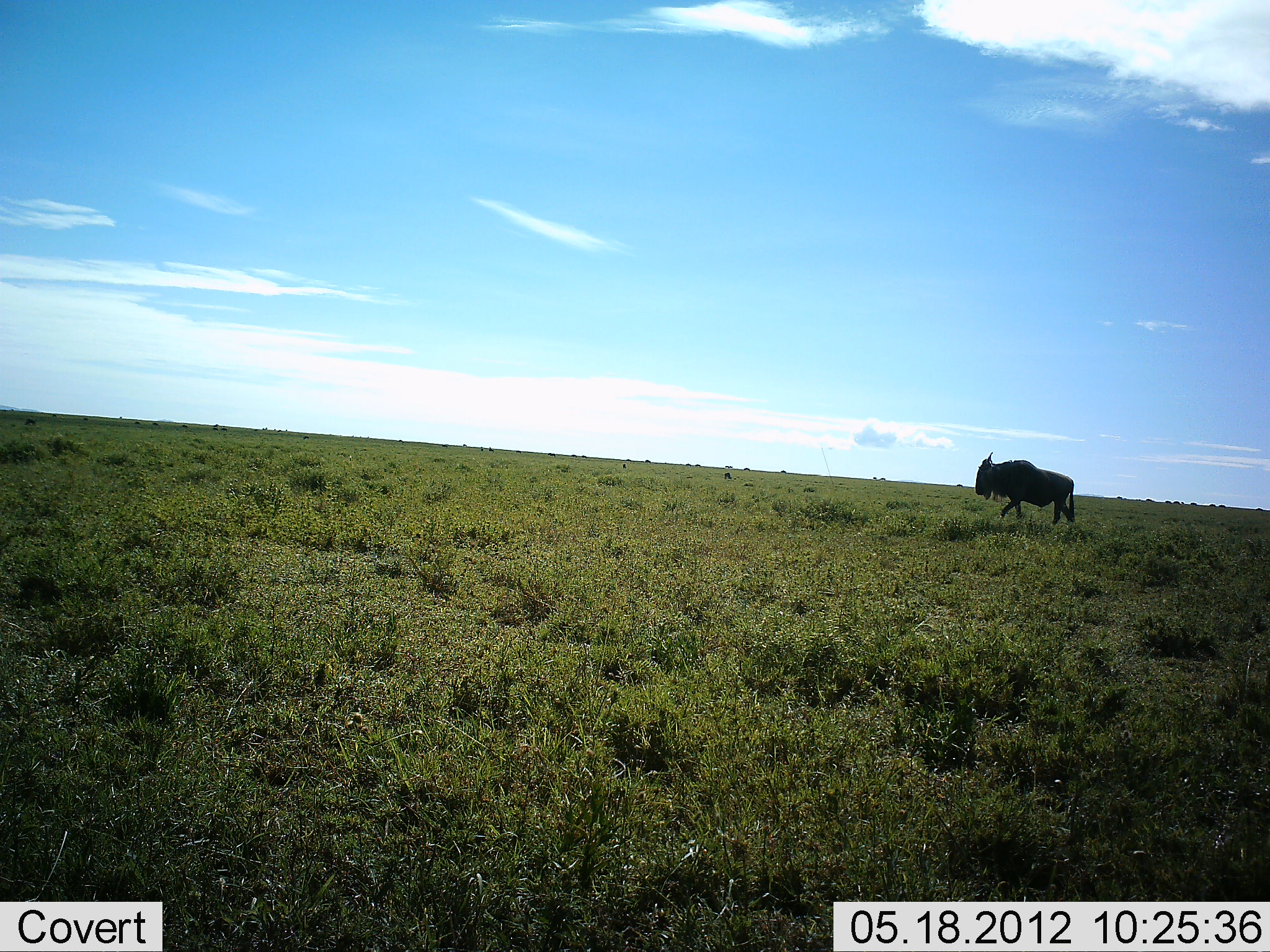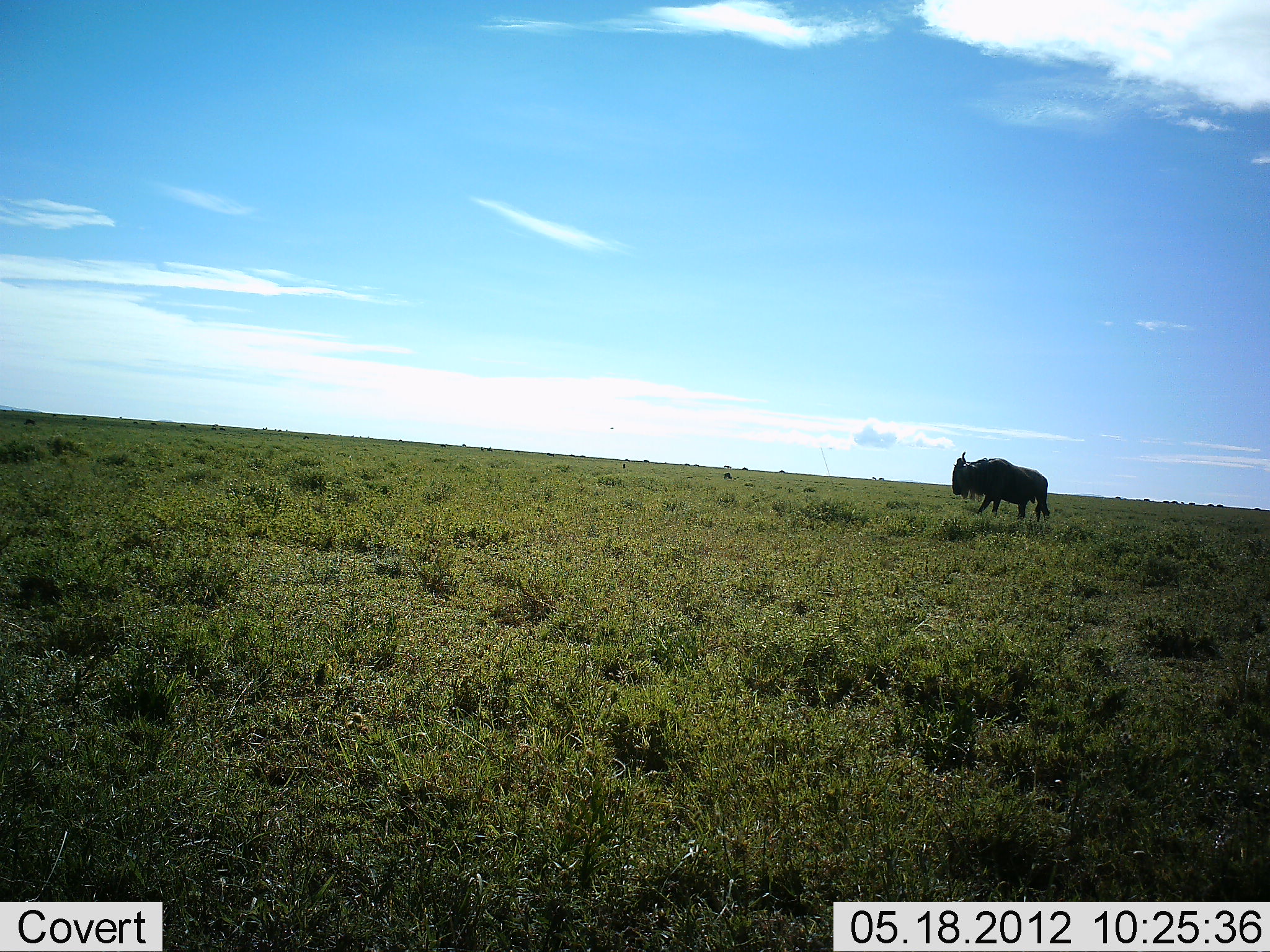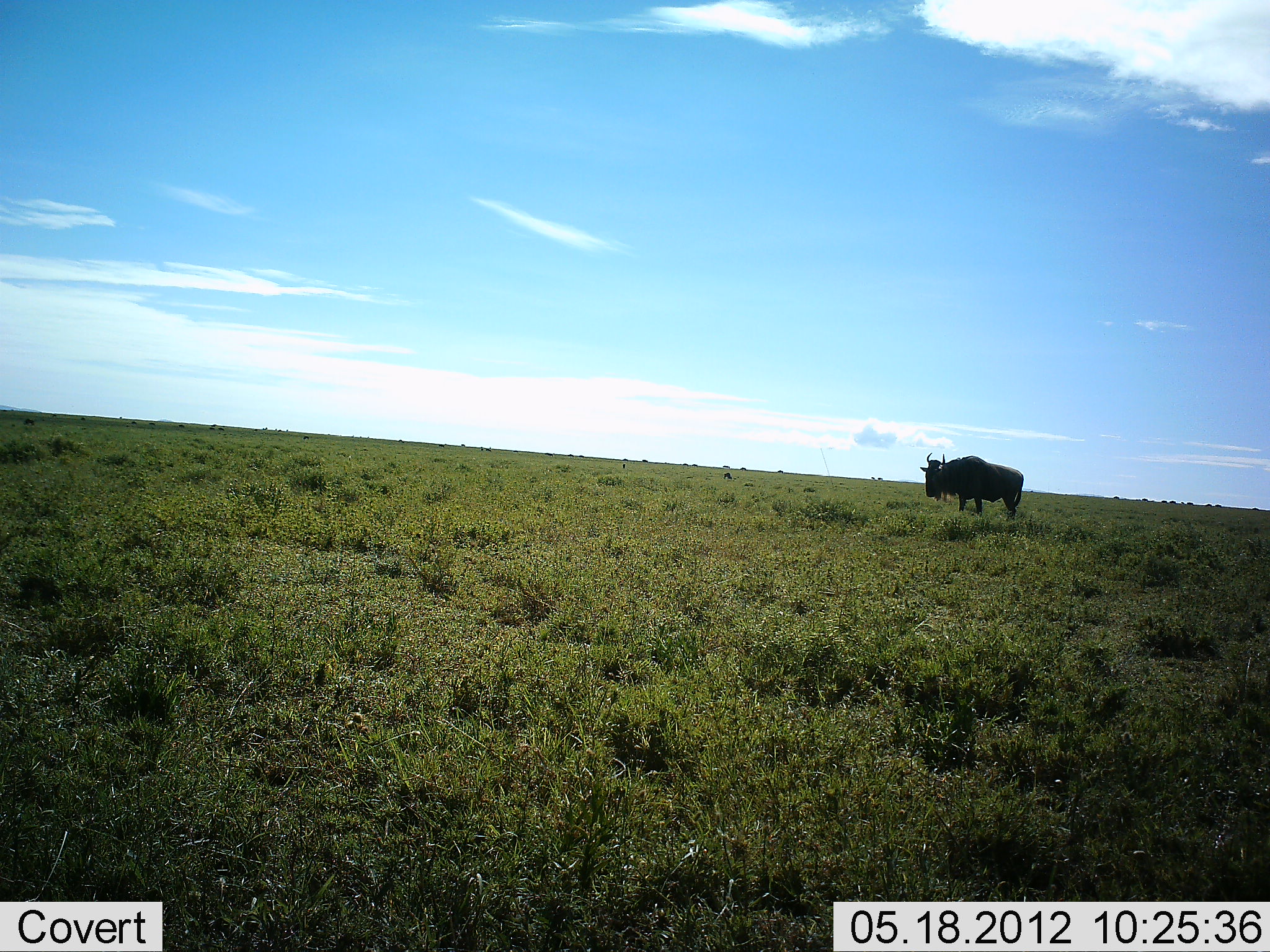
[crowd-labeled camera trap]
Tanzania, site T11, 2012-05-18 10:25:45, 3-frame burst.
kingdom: Animalia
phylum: Chordata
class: Mammalia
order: Artiodactyla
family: Bovidae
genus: Connochaetes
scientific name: Connochaetes taurinus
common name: blue wildebeest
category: wildebeest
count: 1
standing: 0%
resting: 0%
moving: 100%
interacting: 0%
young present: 0%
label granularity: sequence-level